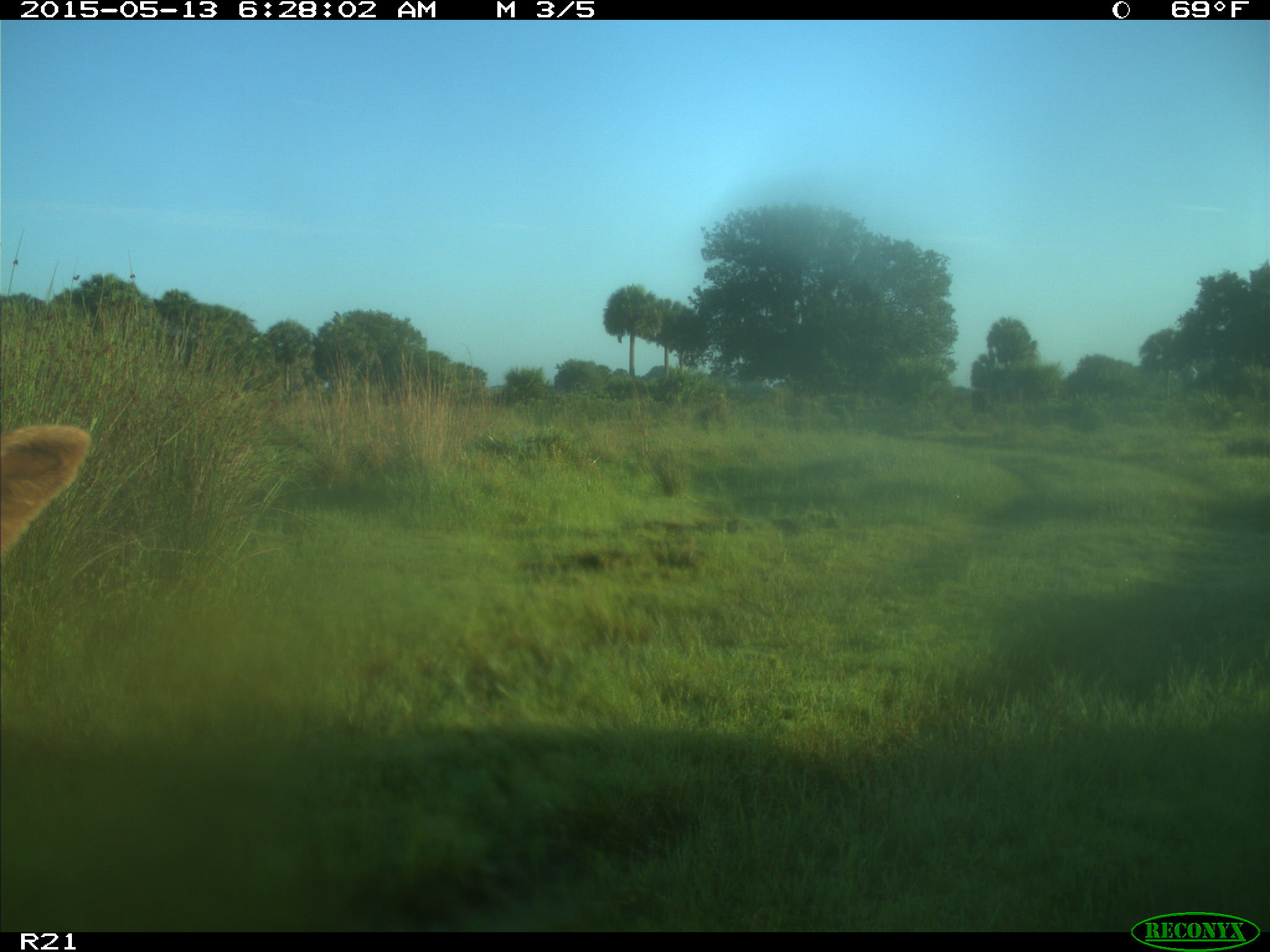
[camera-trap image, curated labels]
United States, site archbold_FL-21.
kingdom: Animalia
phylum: Chordata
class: Mammalia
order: Artiodactyla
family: Bovidae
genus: Bos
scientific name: Bos taurus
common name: domestic cow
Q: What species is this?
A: Bos taurus (domestic cow).